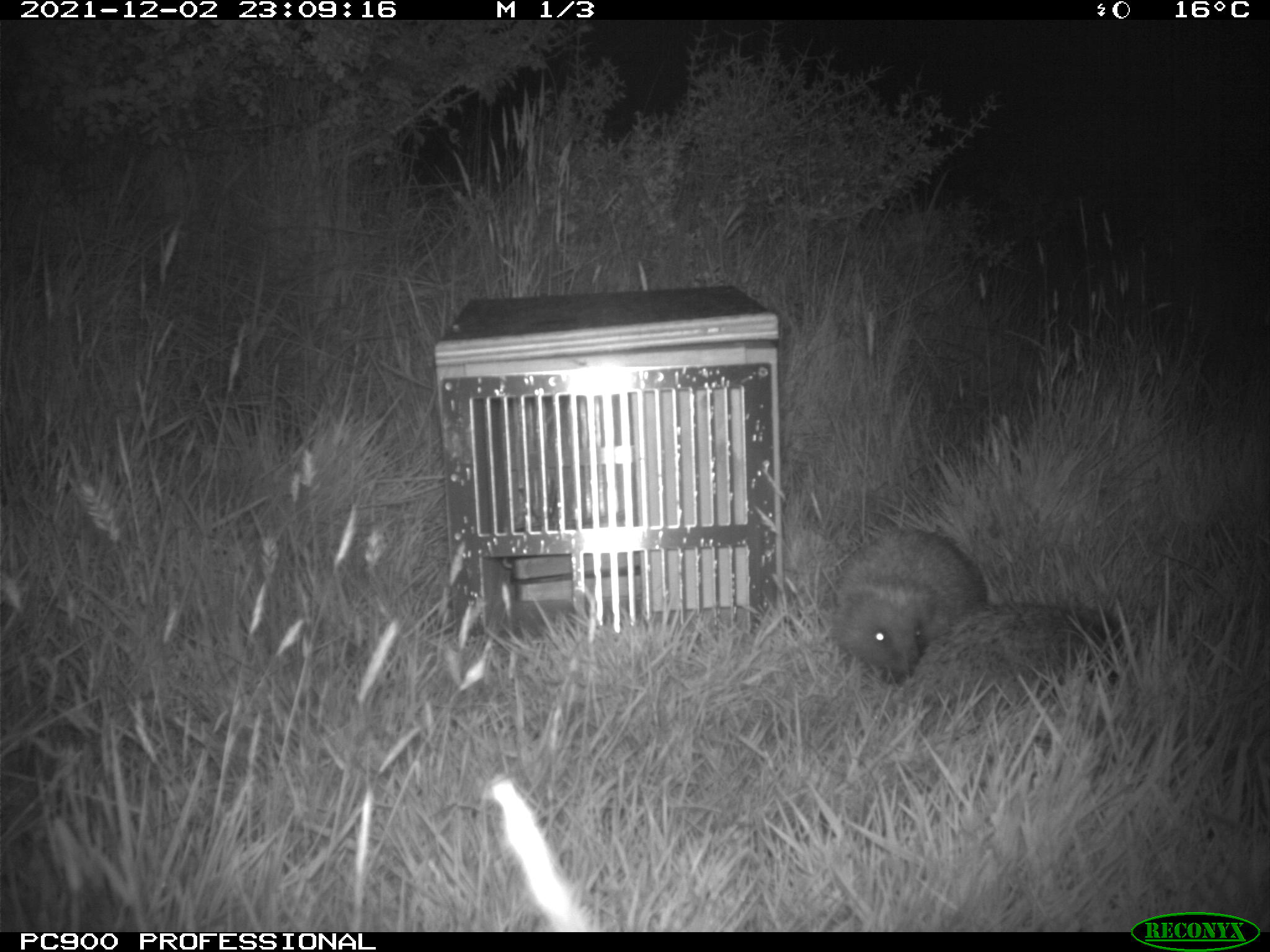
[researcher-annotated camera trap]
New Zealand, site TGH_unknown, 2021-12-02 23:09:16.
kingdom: Animalia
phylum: Chordata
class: Mammalia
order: Eulipotyphla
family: Erinaceidae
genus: Erinaceus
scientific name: Erinaceus europaeus europaeus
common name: european hedgehog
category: hedgehog